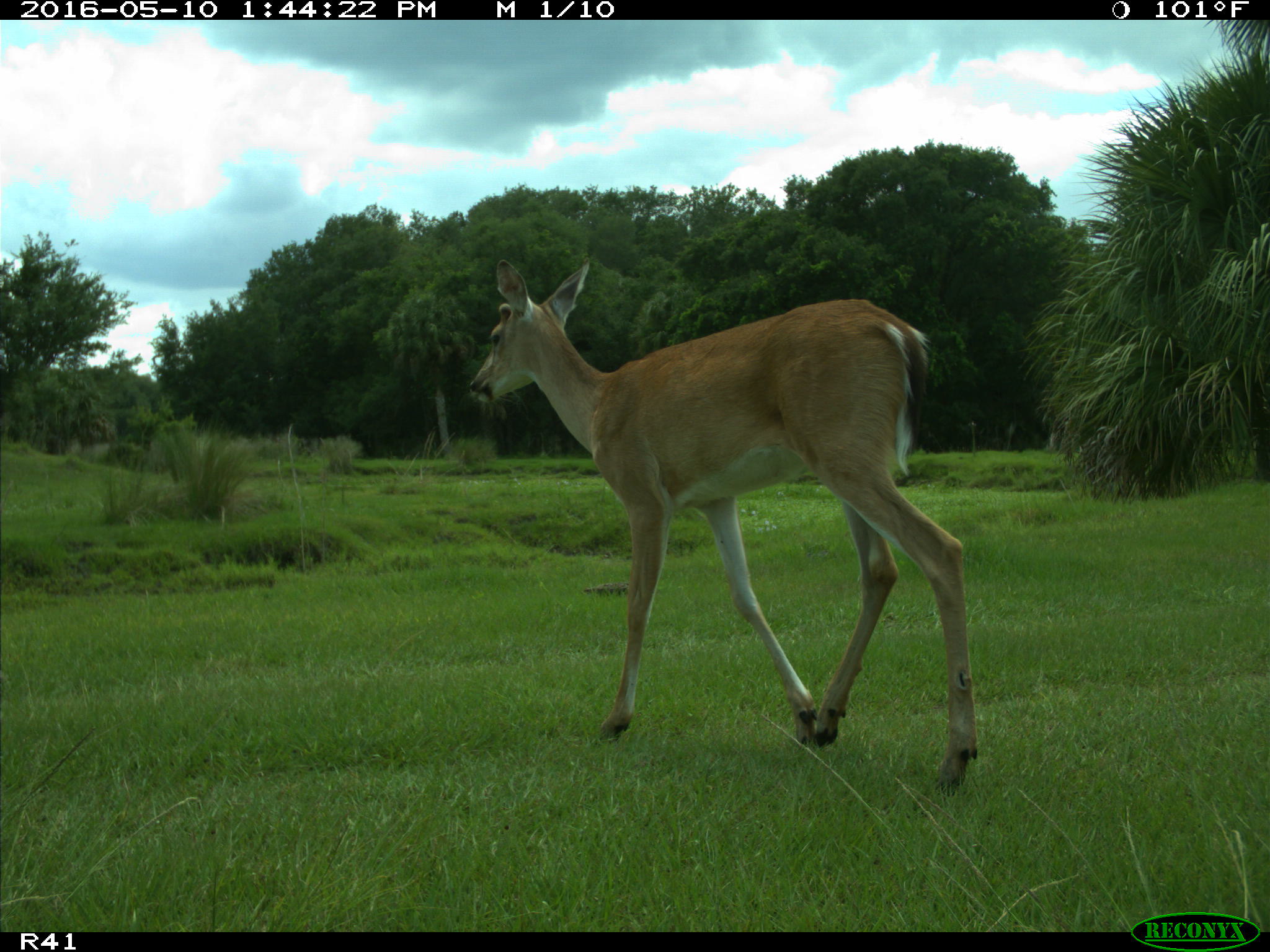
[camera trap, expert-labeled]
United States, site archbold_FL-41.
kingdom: Animalia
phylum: Chordata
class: Mammalia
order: Artiodactyla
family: Cervidae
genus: Odocoileus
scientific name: Odocoileus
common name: deer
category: unidentified deer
Unidentified deer (deer) (Odocoileus).